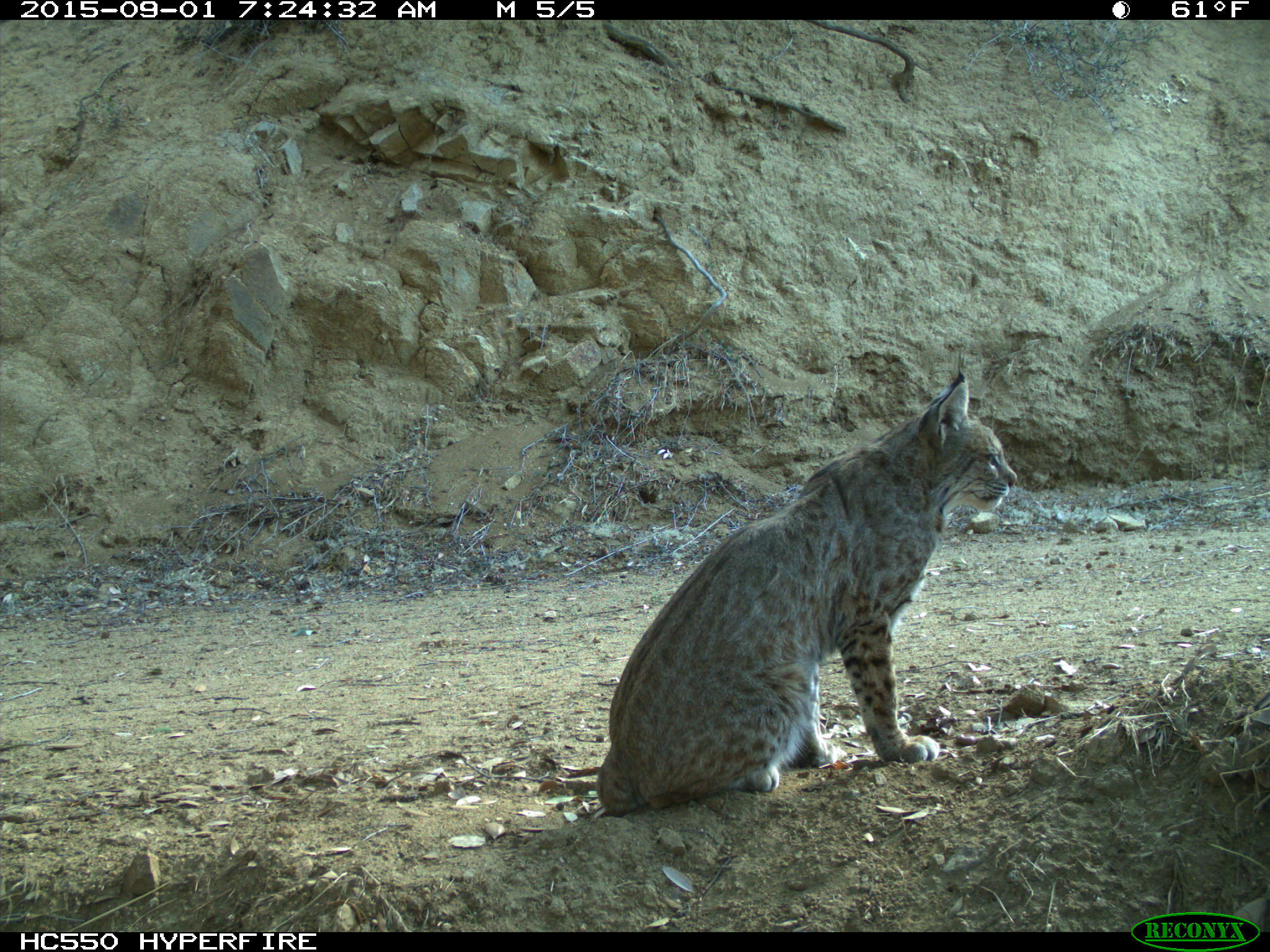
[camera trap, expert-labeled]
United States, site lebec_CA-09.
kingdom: Animalia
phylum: Chordata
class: Mammalia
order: Carnivora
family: Felidae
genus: Lynx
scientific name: Lynx rufus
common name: bobcat